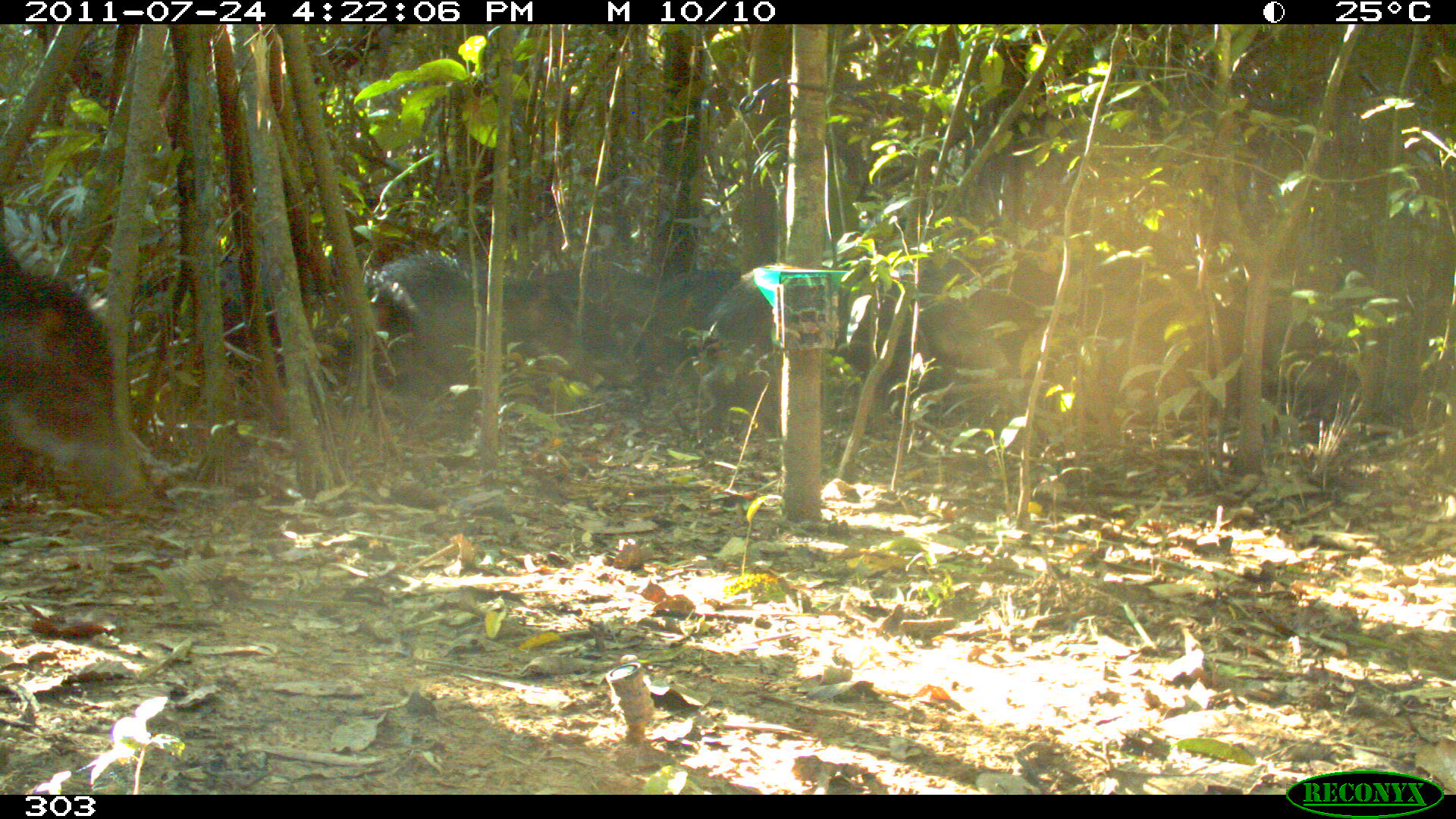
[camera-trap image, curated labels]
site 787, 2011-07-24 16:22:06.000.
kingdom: Animalia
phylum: Chordata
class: Mammalia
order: Artiodactyla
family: Tayassuidae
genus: Tayassu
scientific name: Tayassu pecari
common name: white-lipped peccary